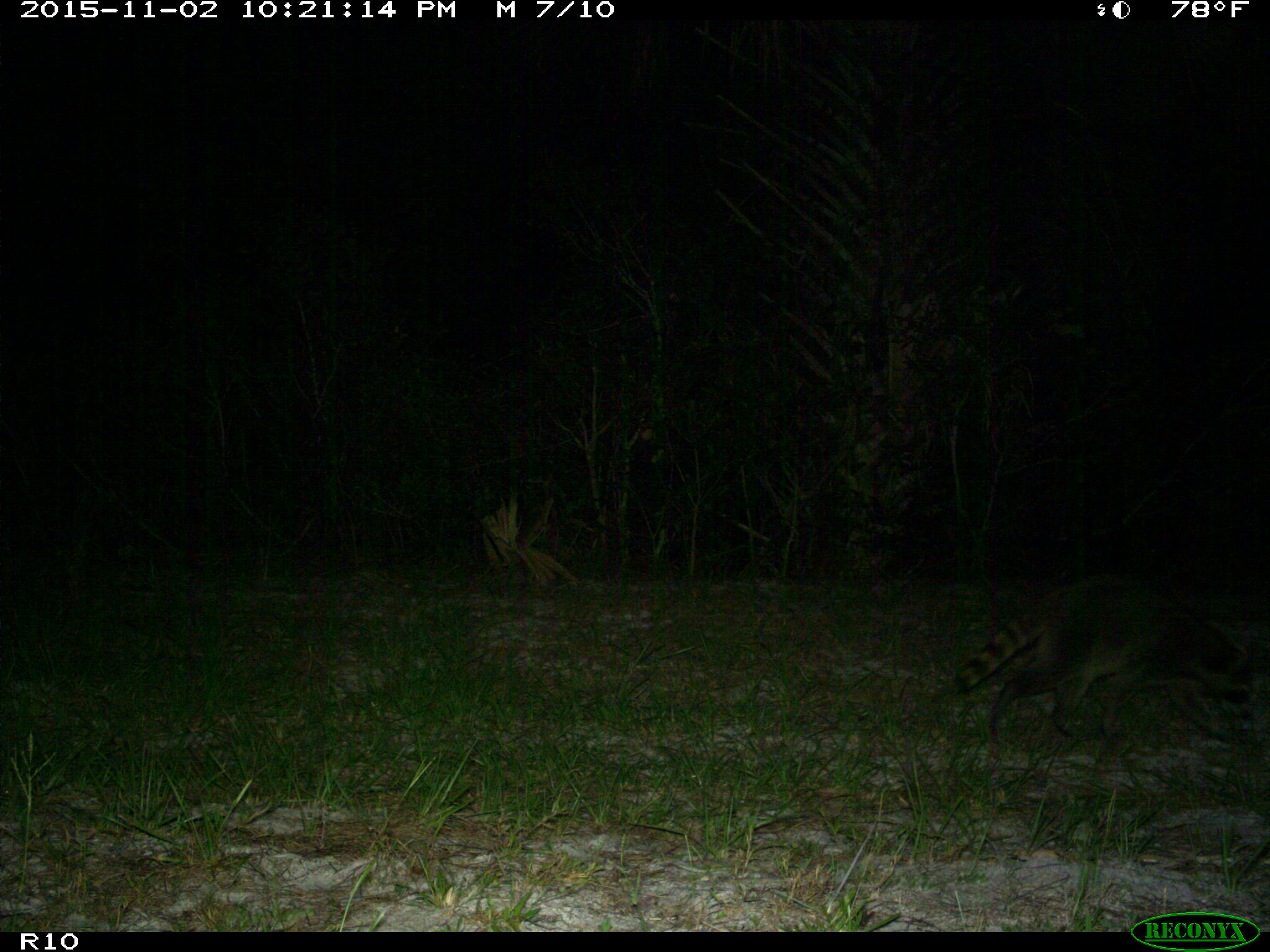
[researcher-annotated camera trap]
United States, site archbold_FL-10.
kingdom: Animalia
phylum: Chordata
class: Mammalia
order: Carnivora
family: Procyonidae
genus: Procyon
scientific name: Procyon lotor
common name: common raccoon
Procyon lotor (common raccoon).